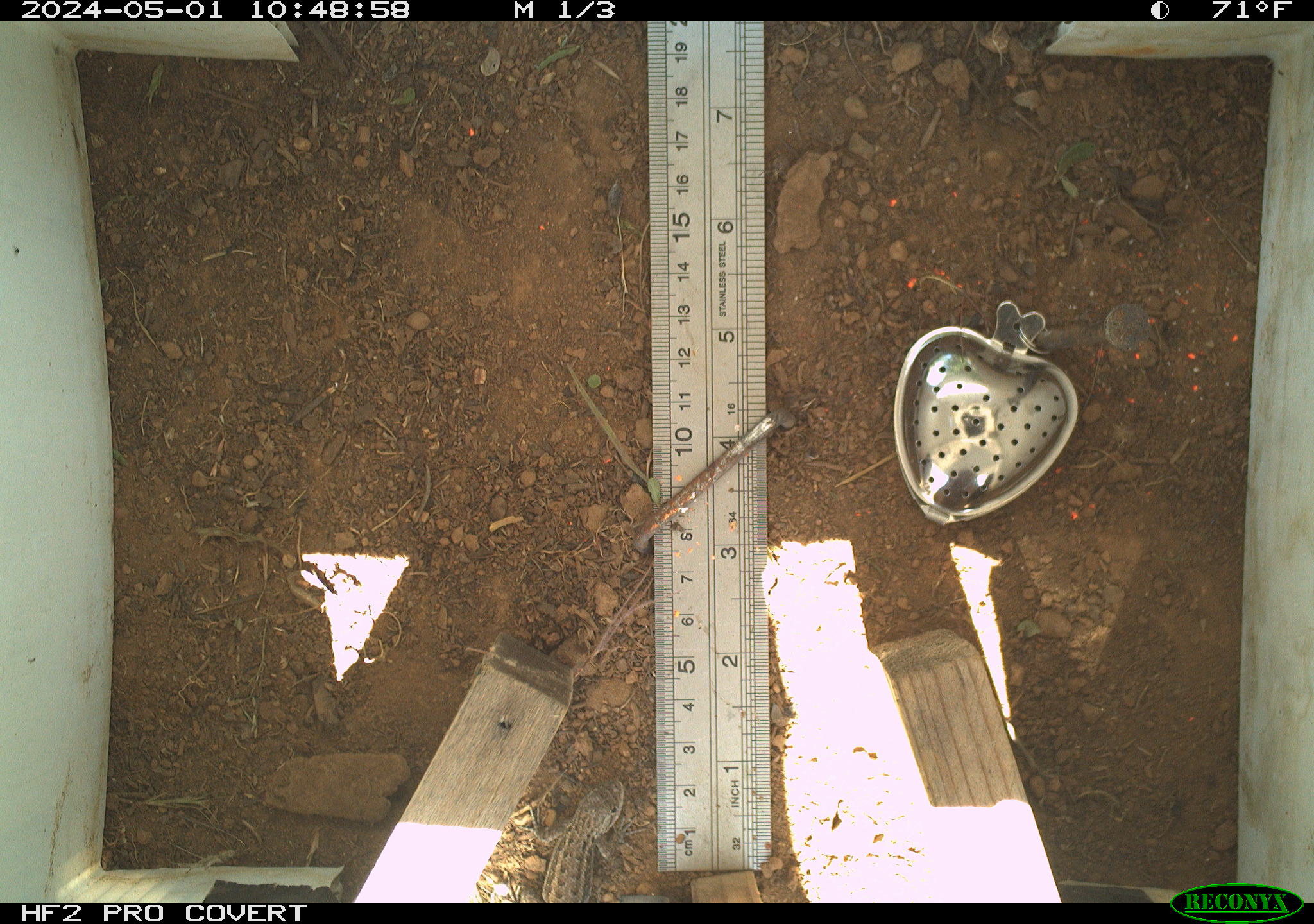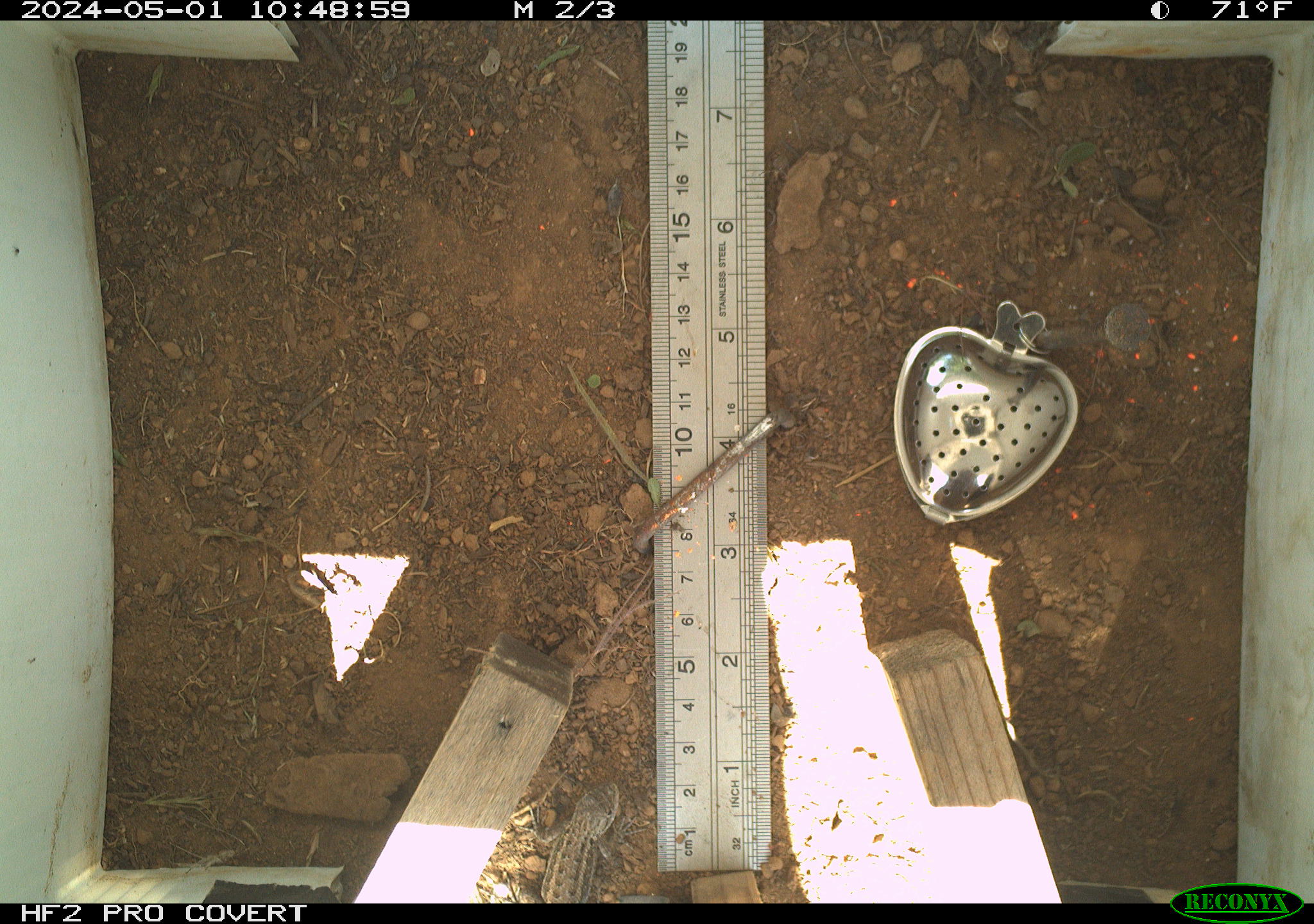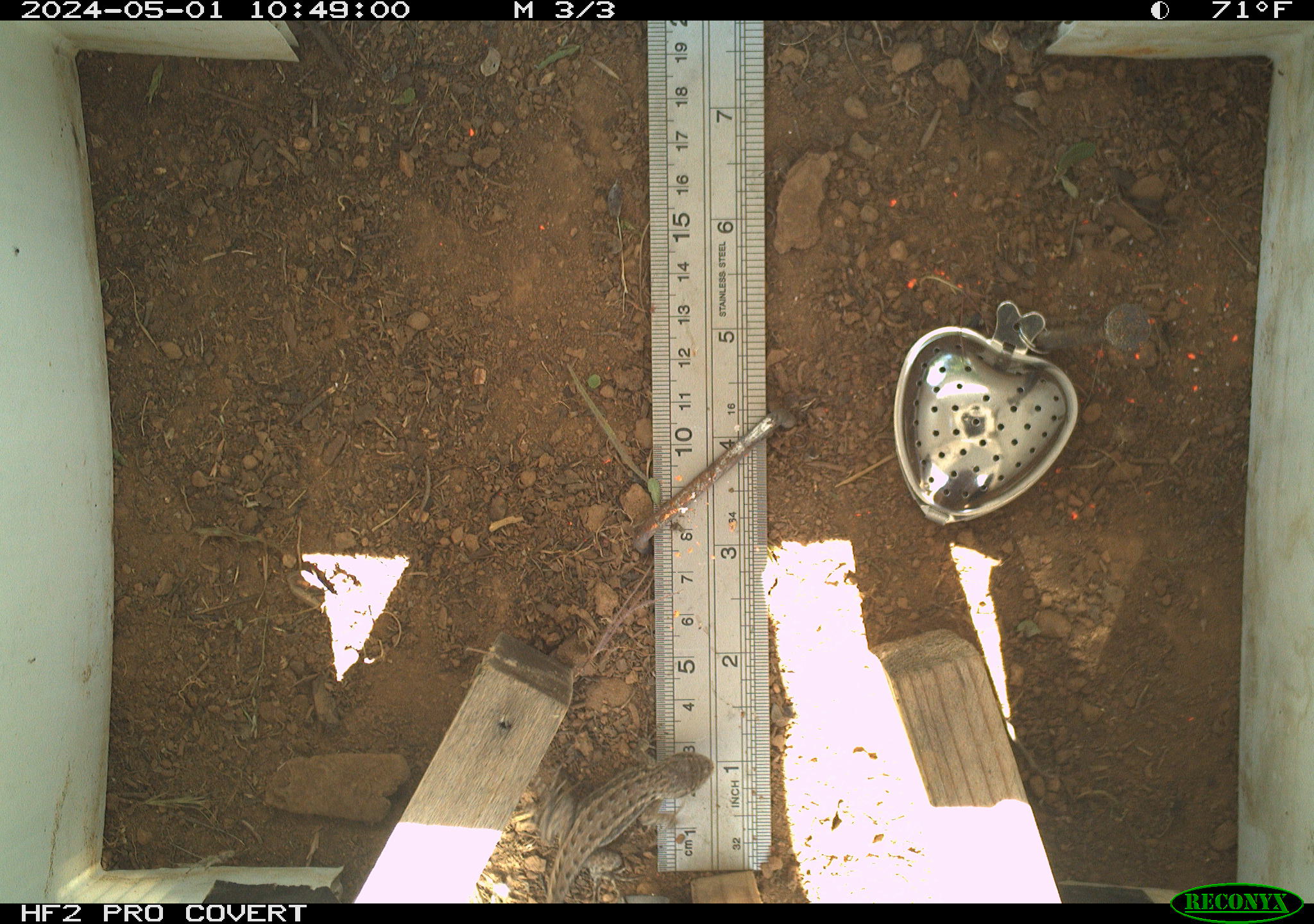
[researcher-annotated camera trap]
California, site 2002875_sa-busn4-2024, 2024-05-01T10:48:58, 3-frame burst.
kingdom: Animalia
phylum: Chordata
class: Reptilia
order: Squamata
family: Phrynosomatidae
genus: Sceloporus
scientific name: Sceloporus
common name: spiny lizards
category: sceloporus species